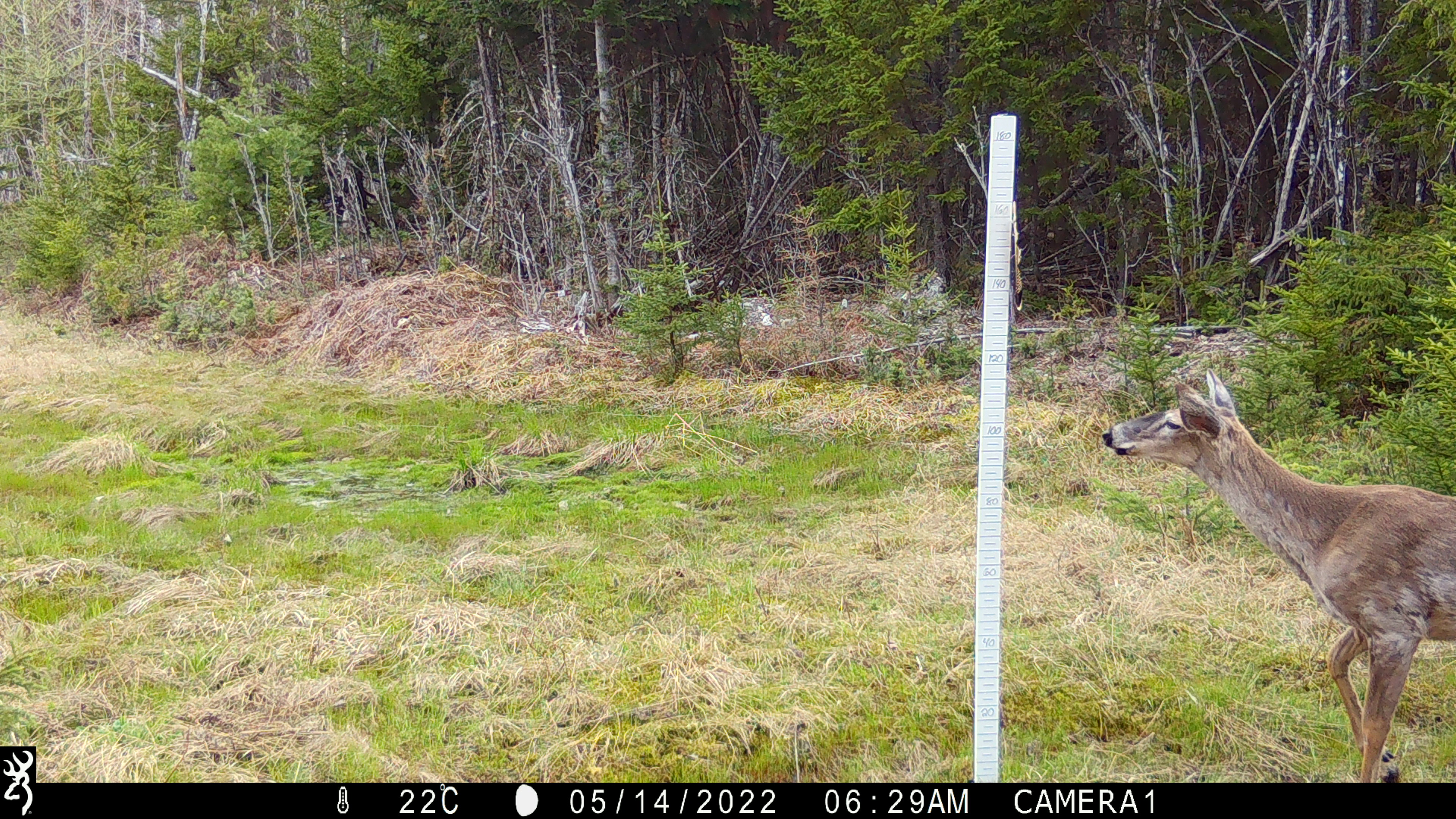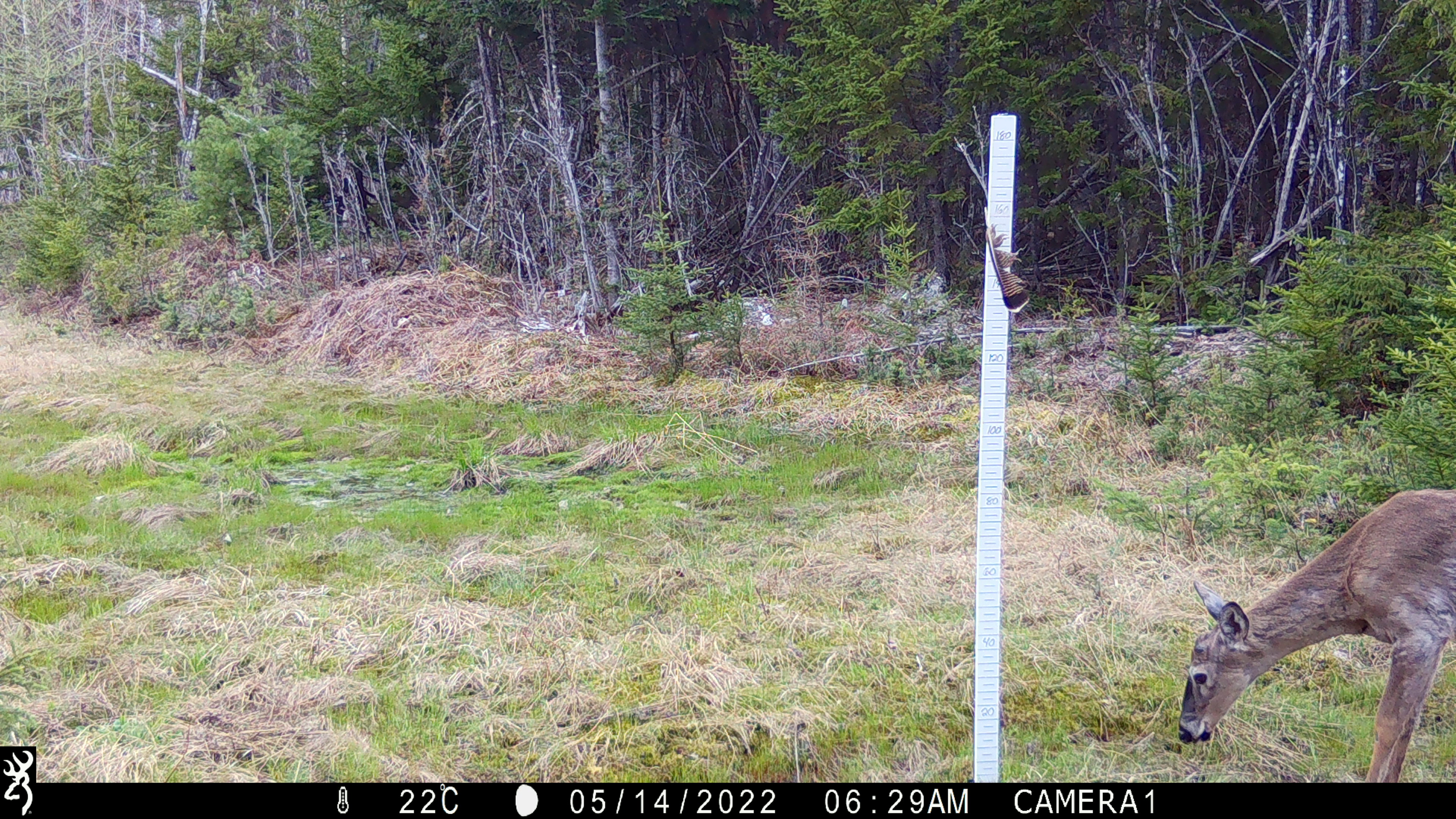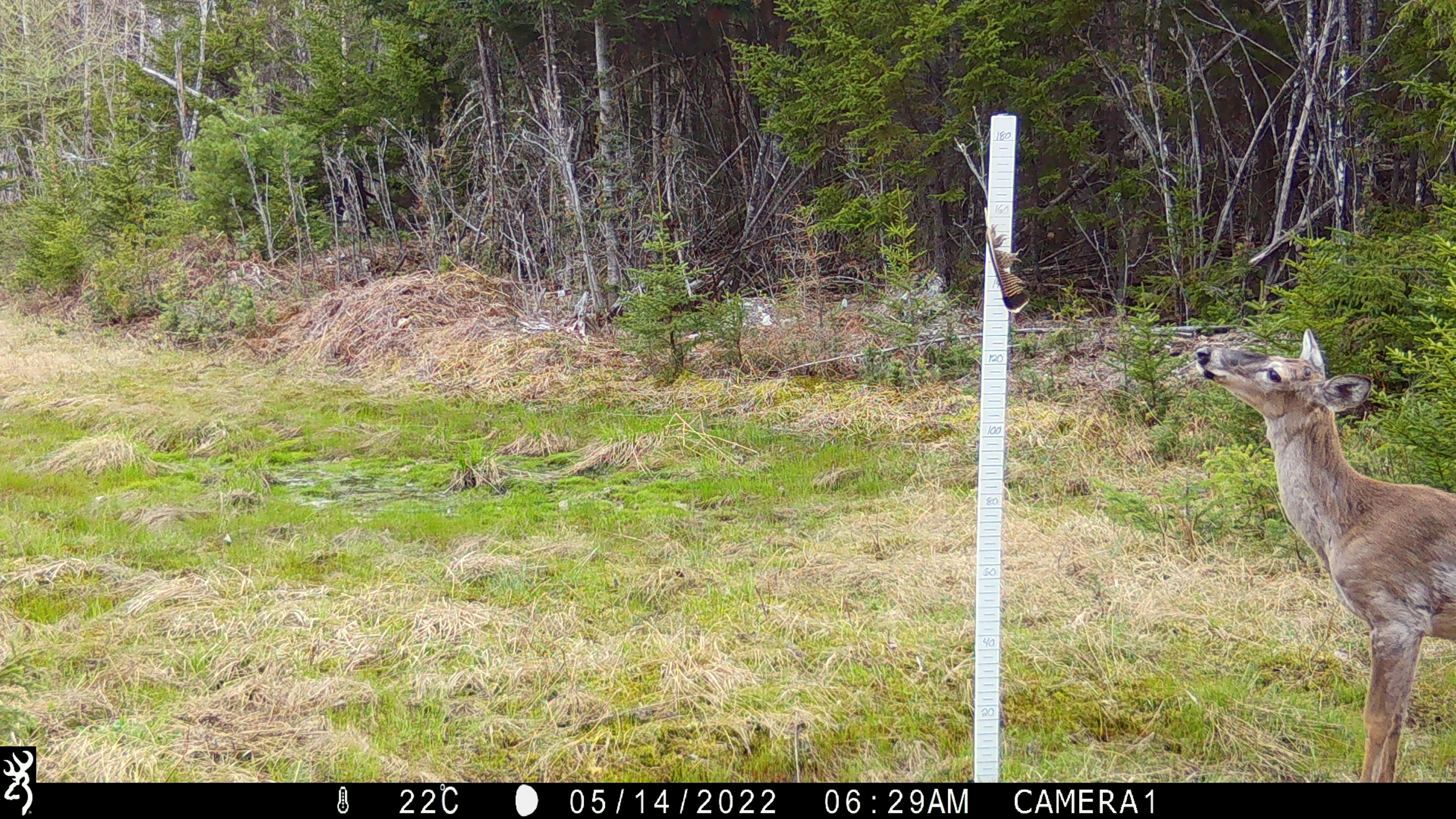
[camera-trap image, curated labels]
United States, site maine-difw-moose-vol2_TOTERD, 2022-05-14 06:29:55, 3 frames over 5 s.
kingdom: Animalia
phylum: Chordata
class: Mammalia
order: Artiodactyla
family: Cervidae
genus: Odocoileus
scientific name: Odocoileus virginianus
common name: white-tailed deer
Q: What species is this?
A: White-tailed deer (Odocoileus virginianus).